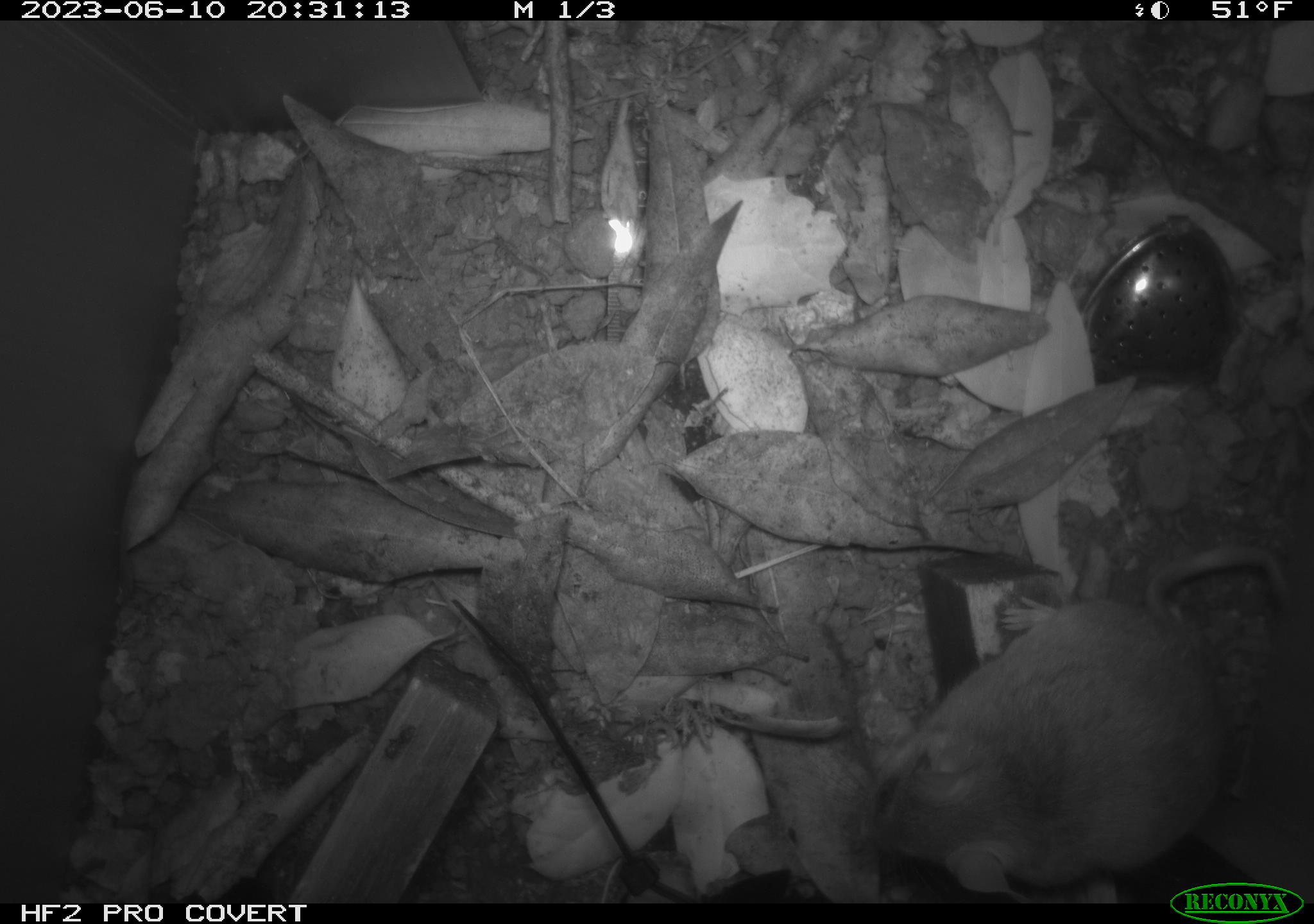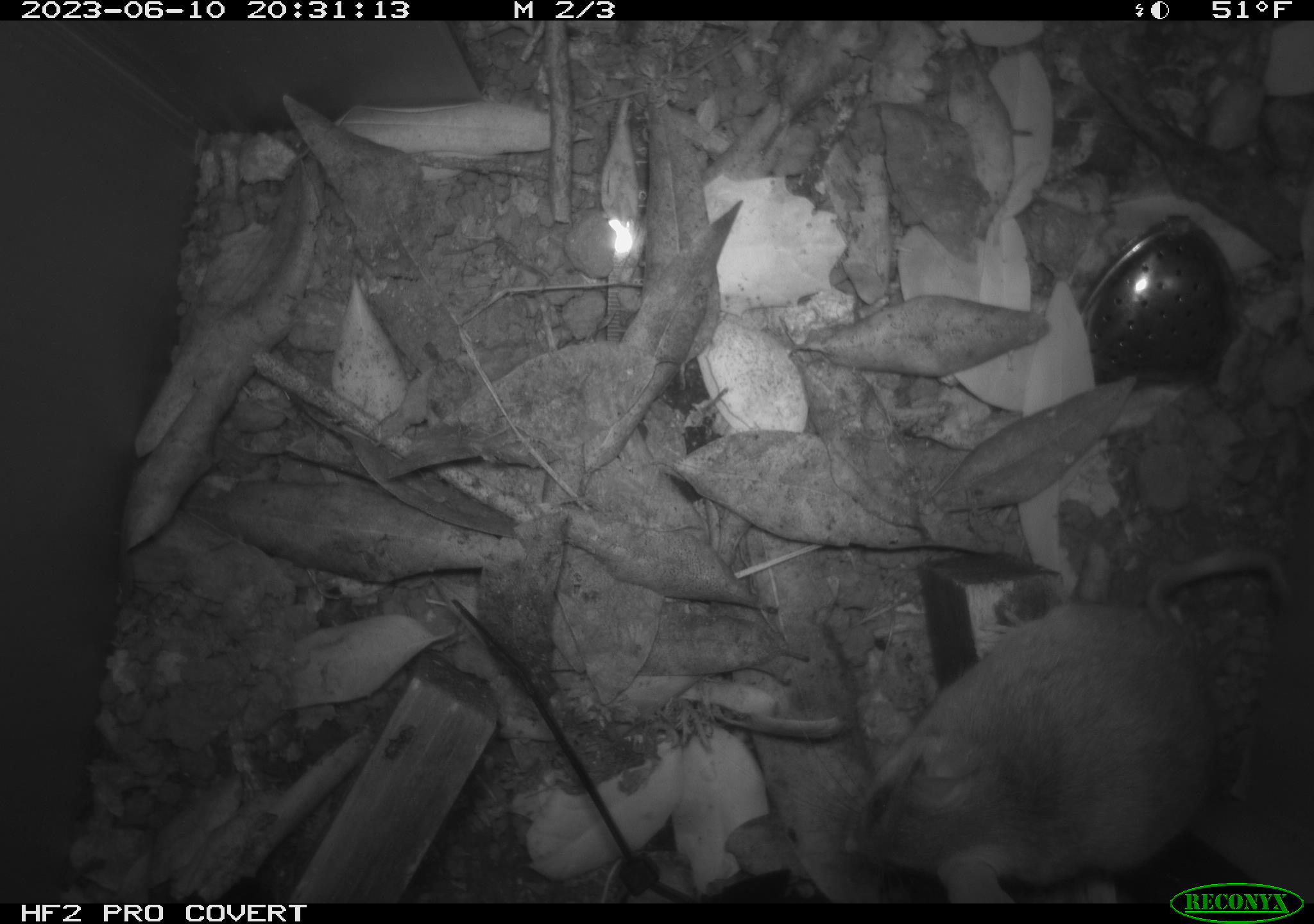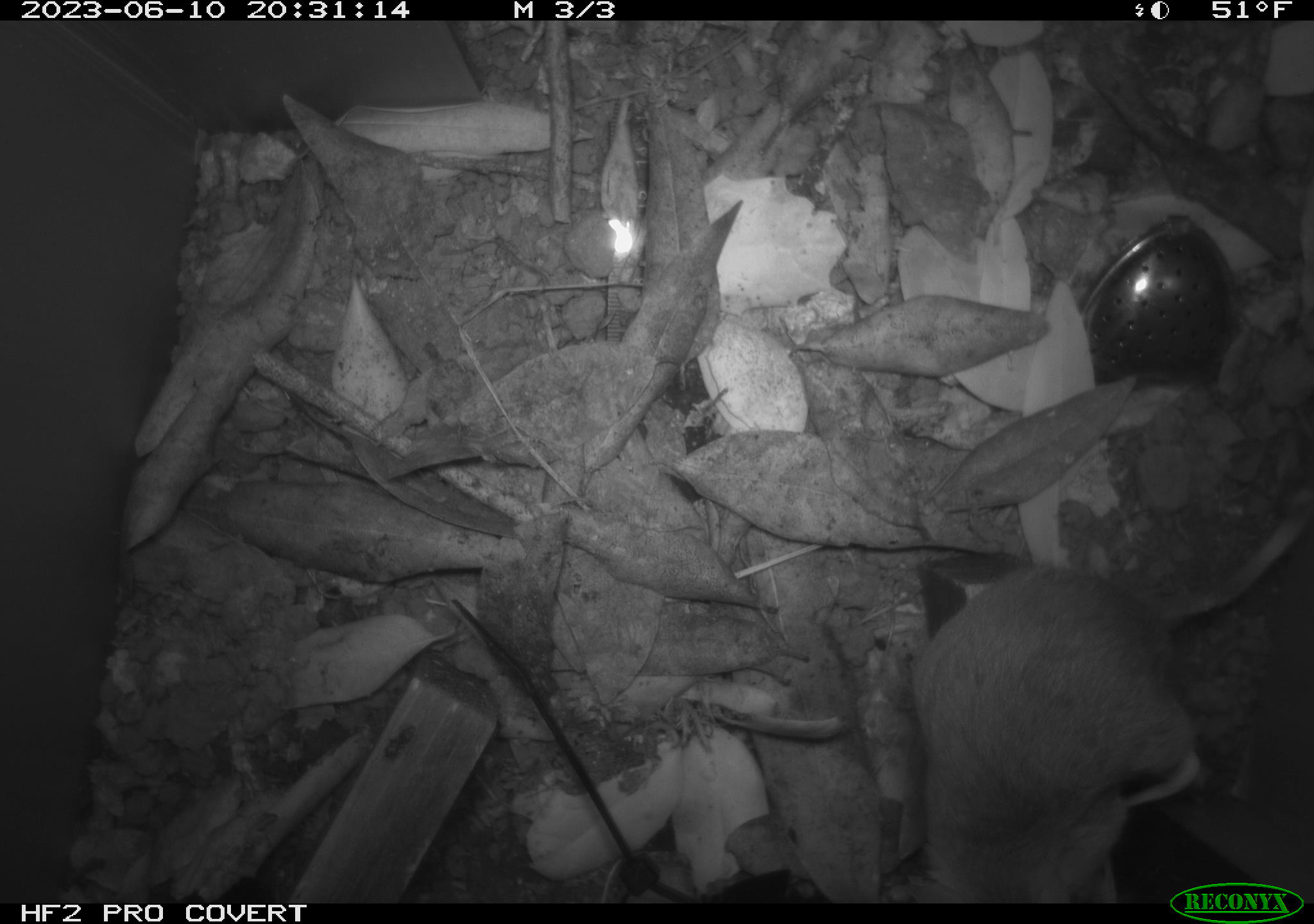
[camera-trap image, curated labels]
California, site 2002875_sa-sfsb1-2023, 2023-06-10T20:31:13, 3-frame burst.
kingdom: Animalia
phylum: Chordata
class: Mammalia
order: Rodentia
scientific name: Rodentia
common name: mouse species